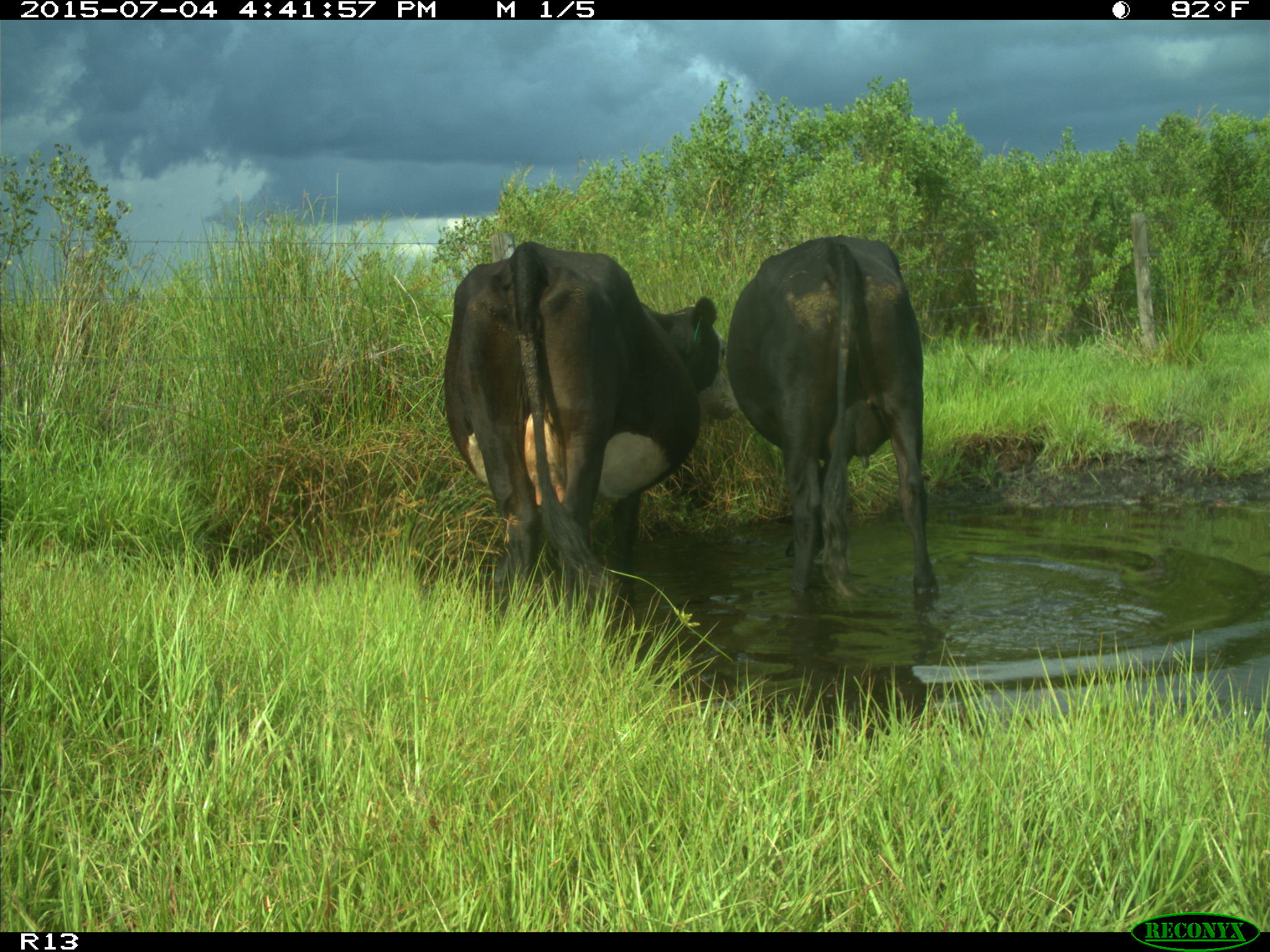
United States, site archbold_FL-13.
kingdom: Animalia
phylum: Chordata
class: Mammalia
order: Artiodactyla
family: Bovidae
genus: Bos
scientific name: Bos taurus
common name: domestic cow